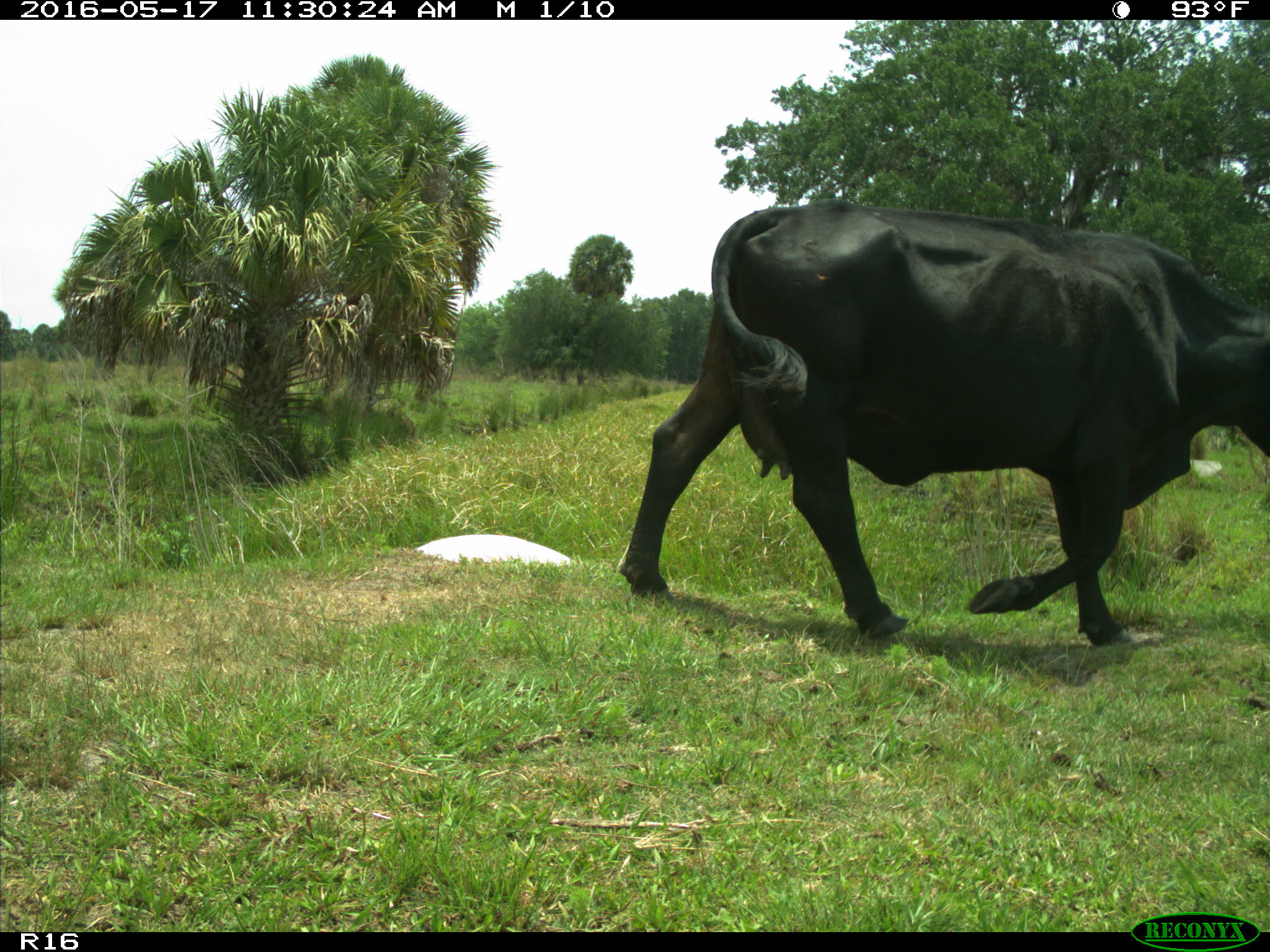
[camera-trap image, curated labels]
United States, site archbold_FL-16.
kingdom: Animalia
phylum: Chordata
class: Mammalia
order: Artiodactyla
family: Bovidae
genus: Bos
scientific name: Bos taurus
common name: domestic cow